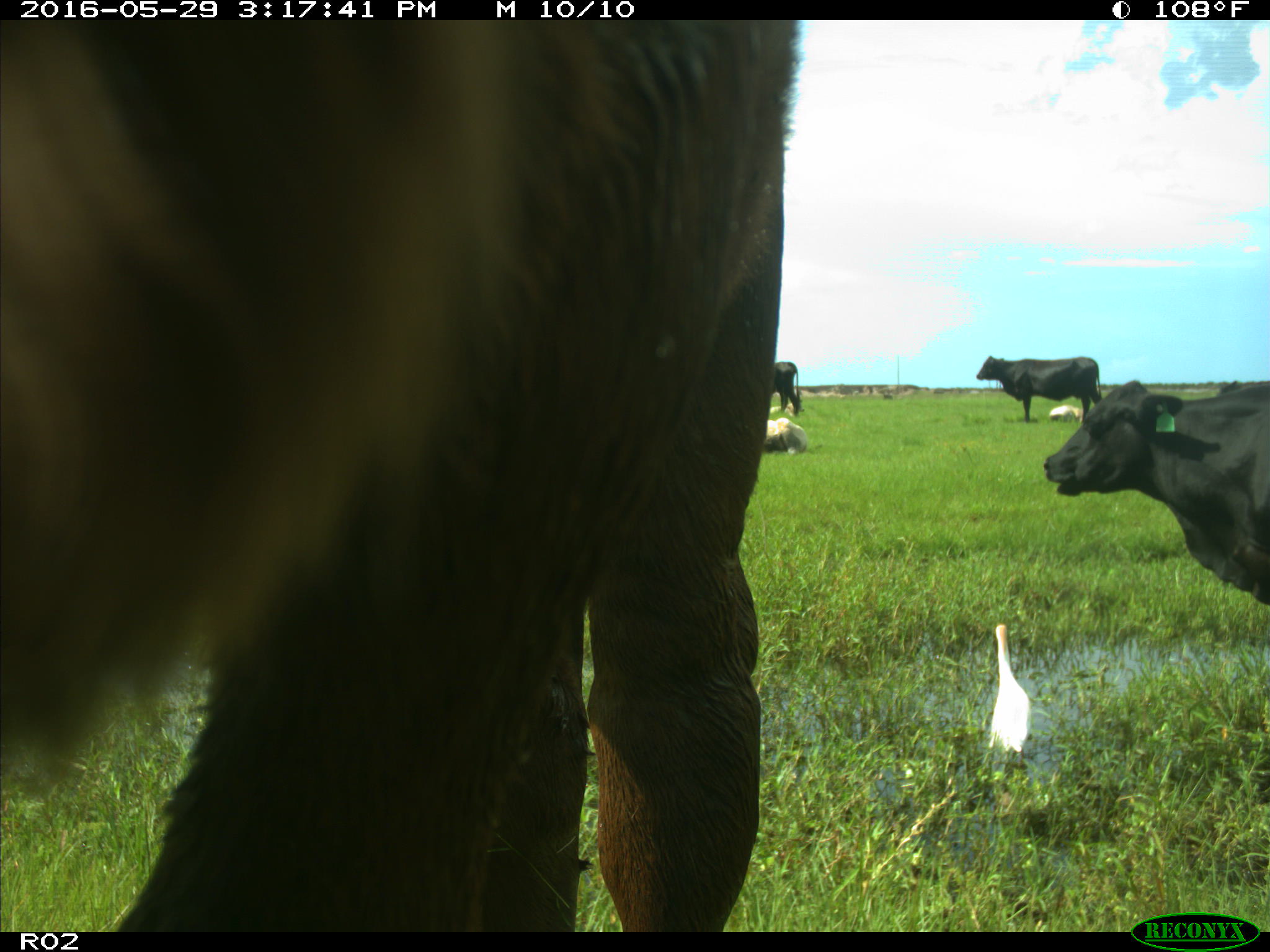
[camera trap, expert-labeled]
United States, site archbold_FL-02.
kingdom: Animalia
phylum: Chordata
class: Mammalia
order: Artiodactyla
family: Bovidae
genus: Bos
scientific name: Bos taurus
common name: domestic cow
Bos taurus (domestic cow).